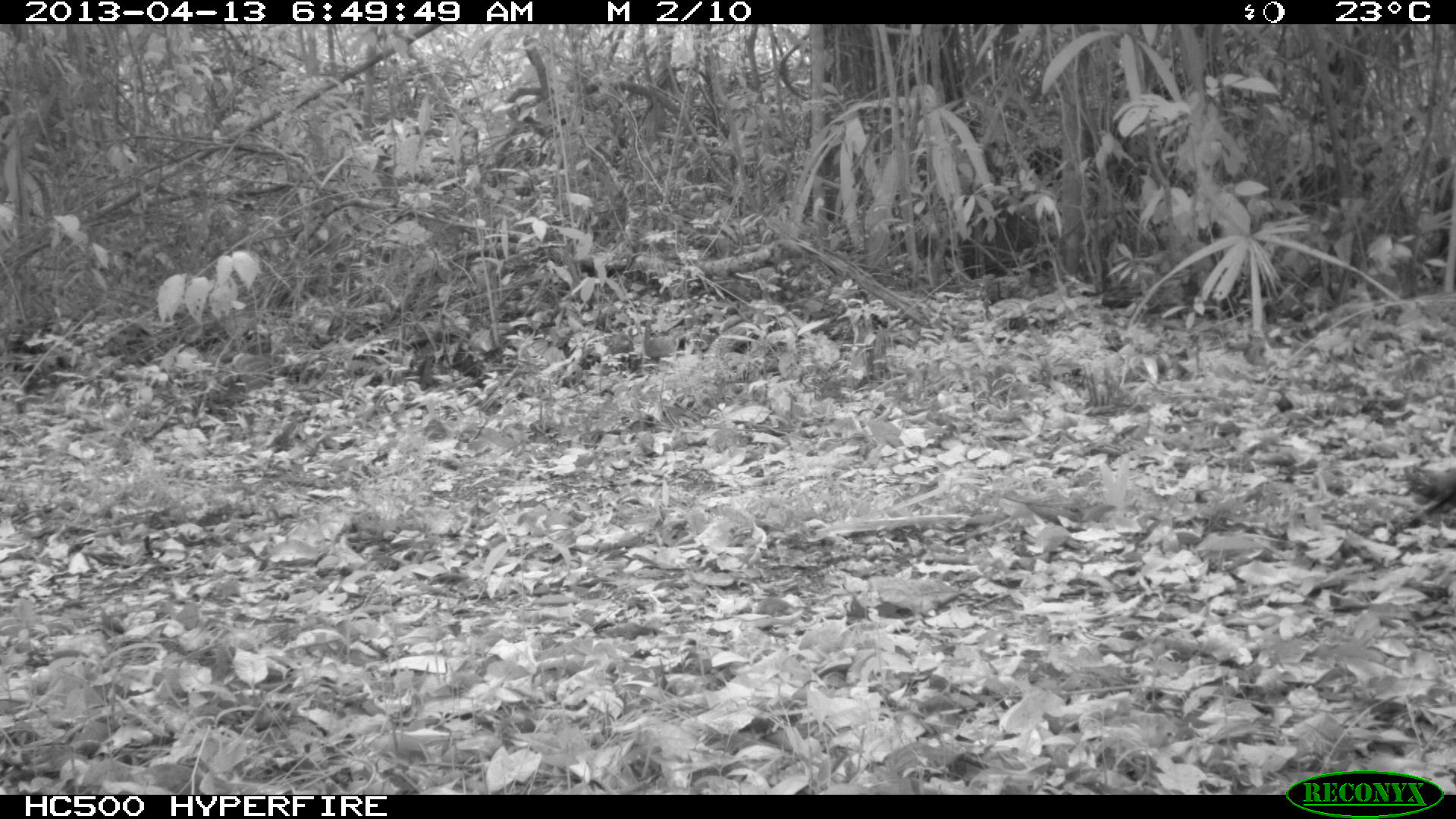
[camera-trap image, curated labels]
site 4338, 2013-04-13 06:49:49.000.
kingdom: Animalia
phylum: Chordata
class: Aves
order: Galliformes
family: Phasianidae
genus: Meleagris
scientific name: Meleagris ocellata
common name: ocellated turkey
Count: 1.